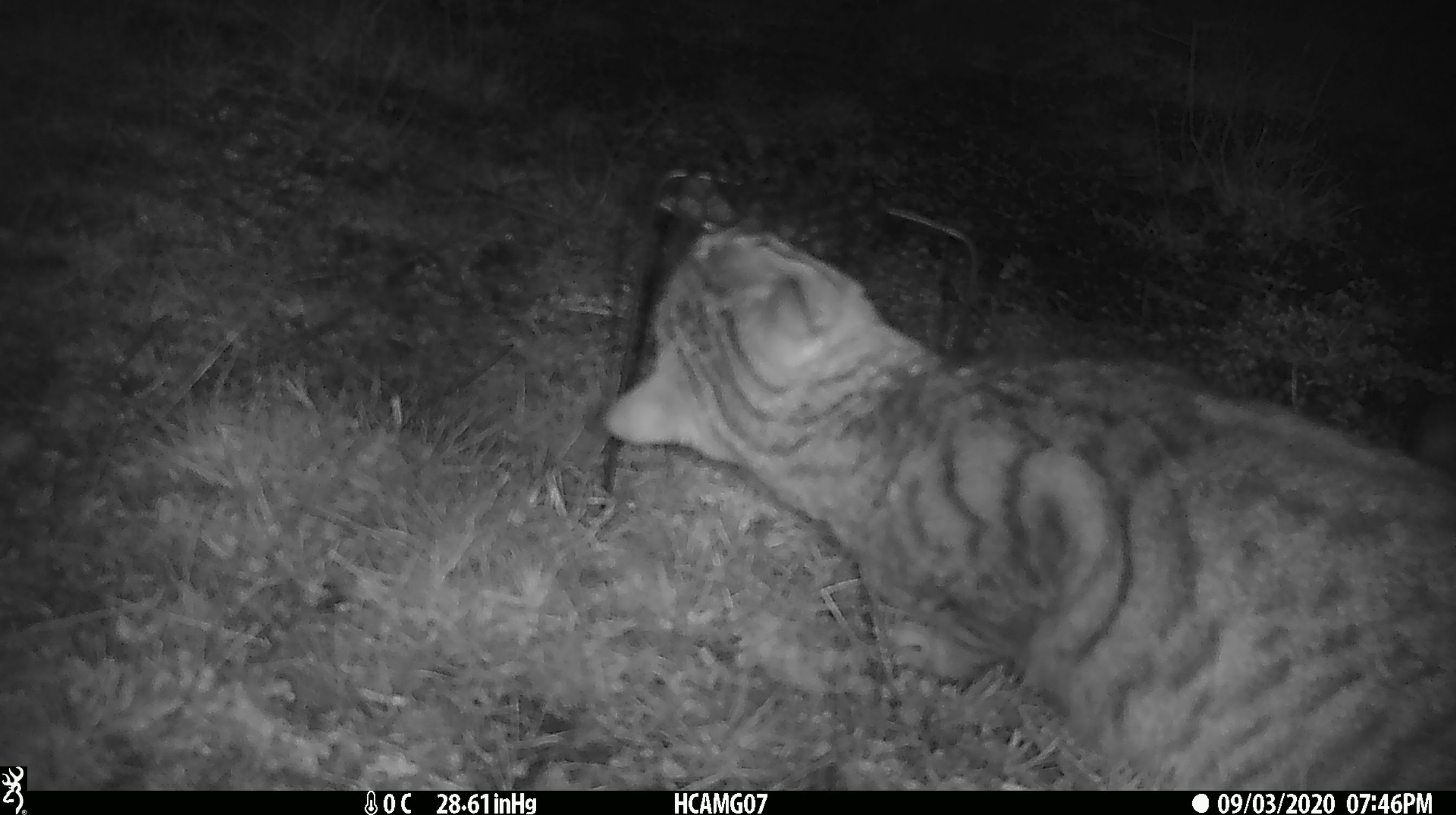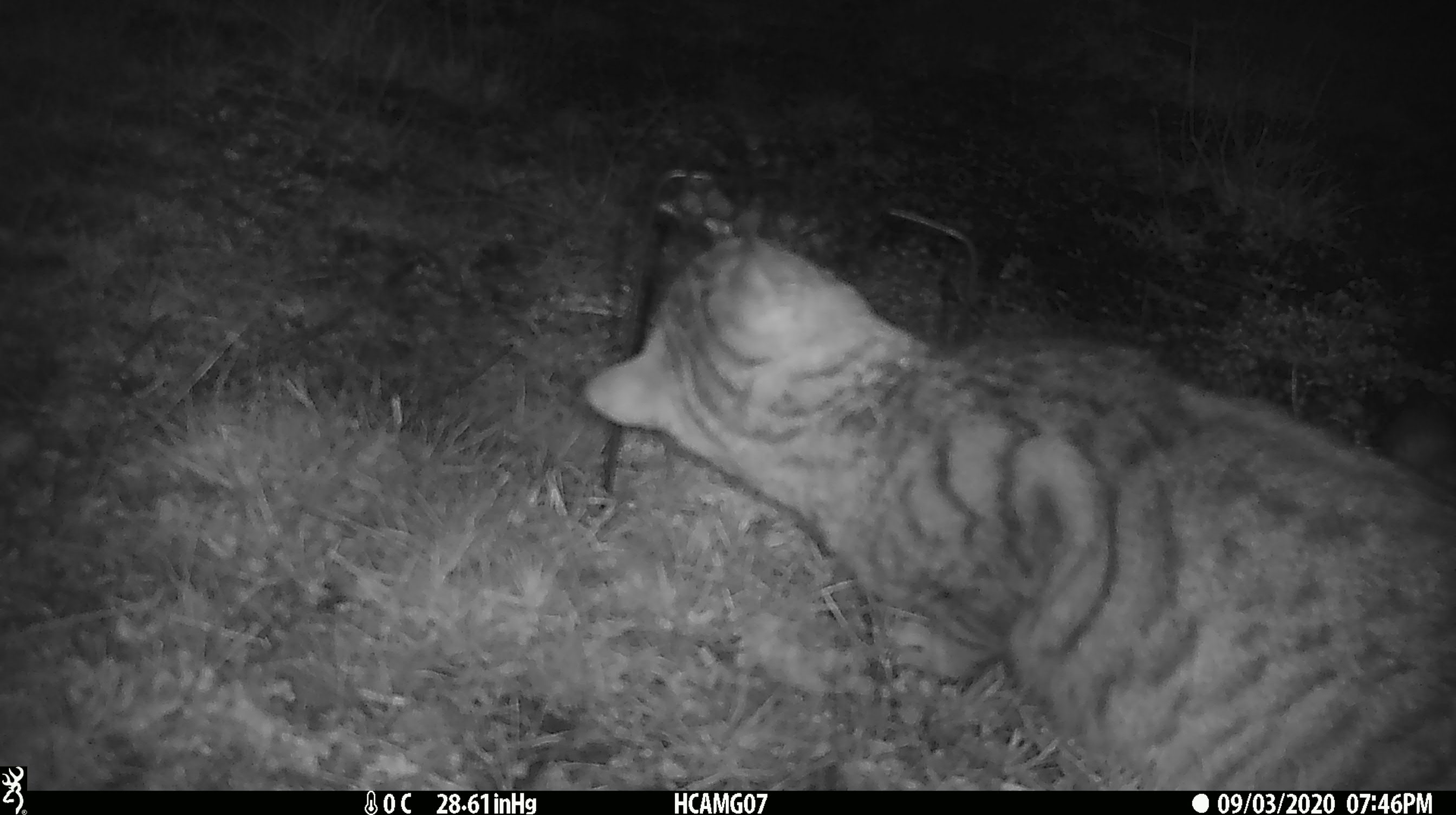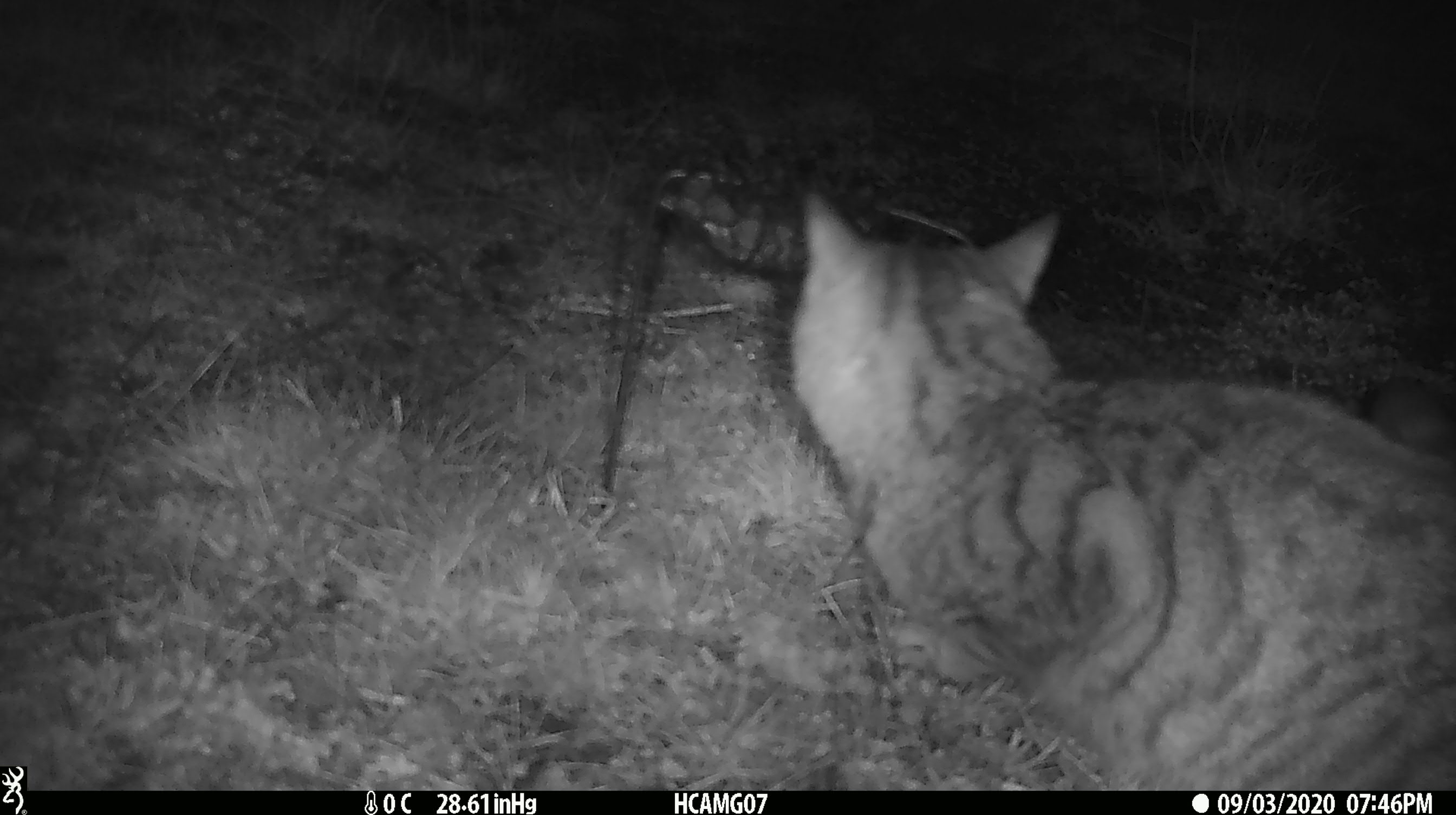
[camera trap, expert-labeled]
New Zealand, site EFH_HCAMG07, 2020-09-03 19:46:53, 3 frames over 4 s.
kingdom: Animalia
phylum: Chordata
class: Mammalia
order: Carnivora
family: Felidae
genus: Felis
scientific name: Felis catus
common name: domestic cat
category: cat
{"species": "cat (domestic cat) (Felis catus)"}